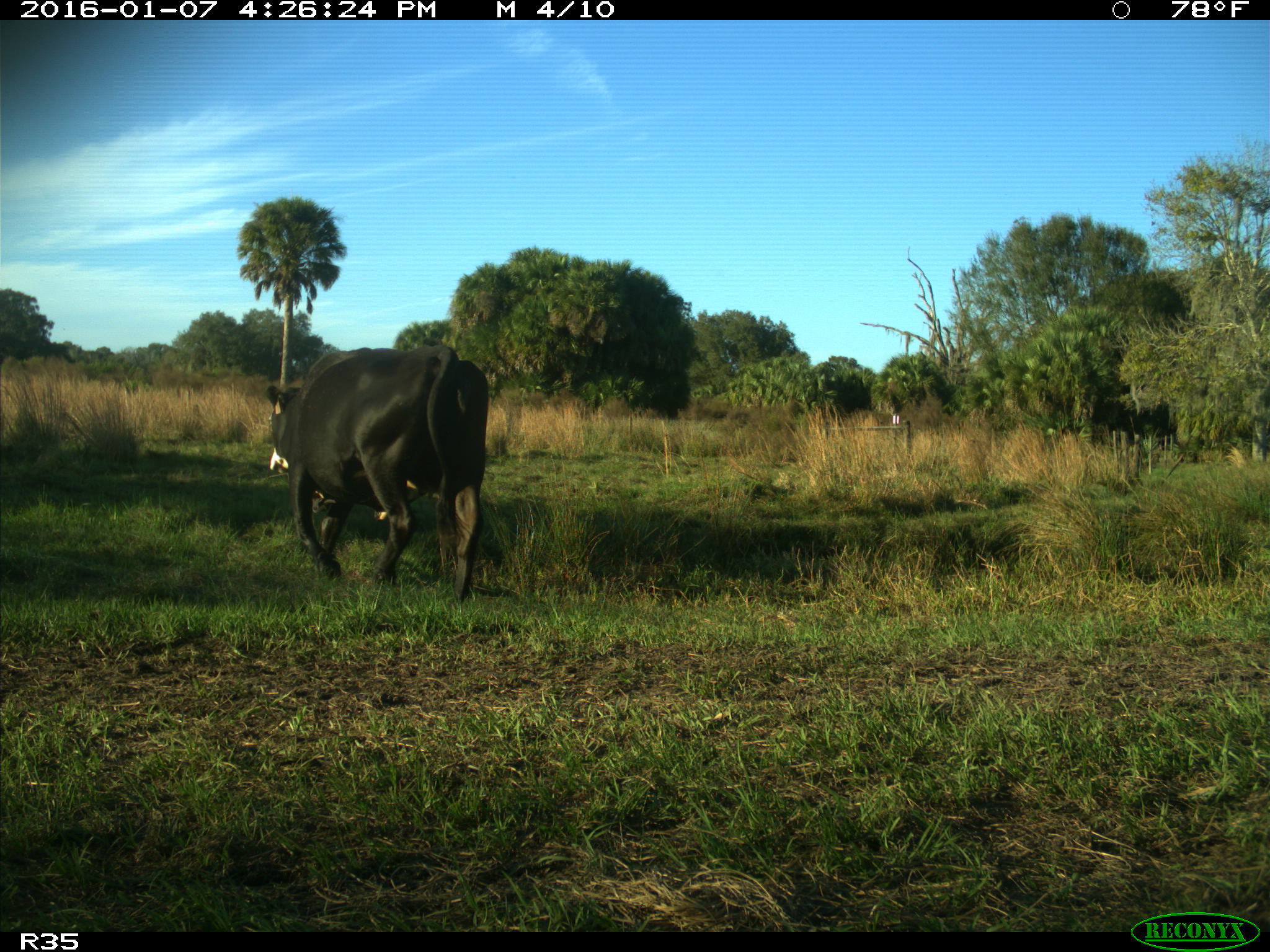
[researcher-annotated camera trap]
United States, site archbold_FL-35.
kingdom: Animalia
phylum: Chordata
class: Mammalia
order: Artiodactyla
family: Bovidae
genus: Bos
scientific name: Bos taurus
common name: domestic cow